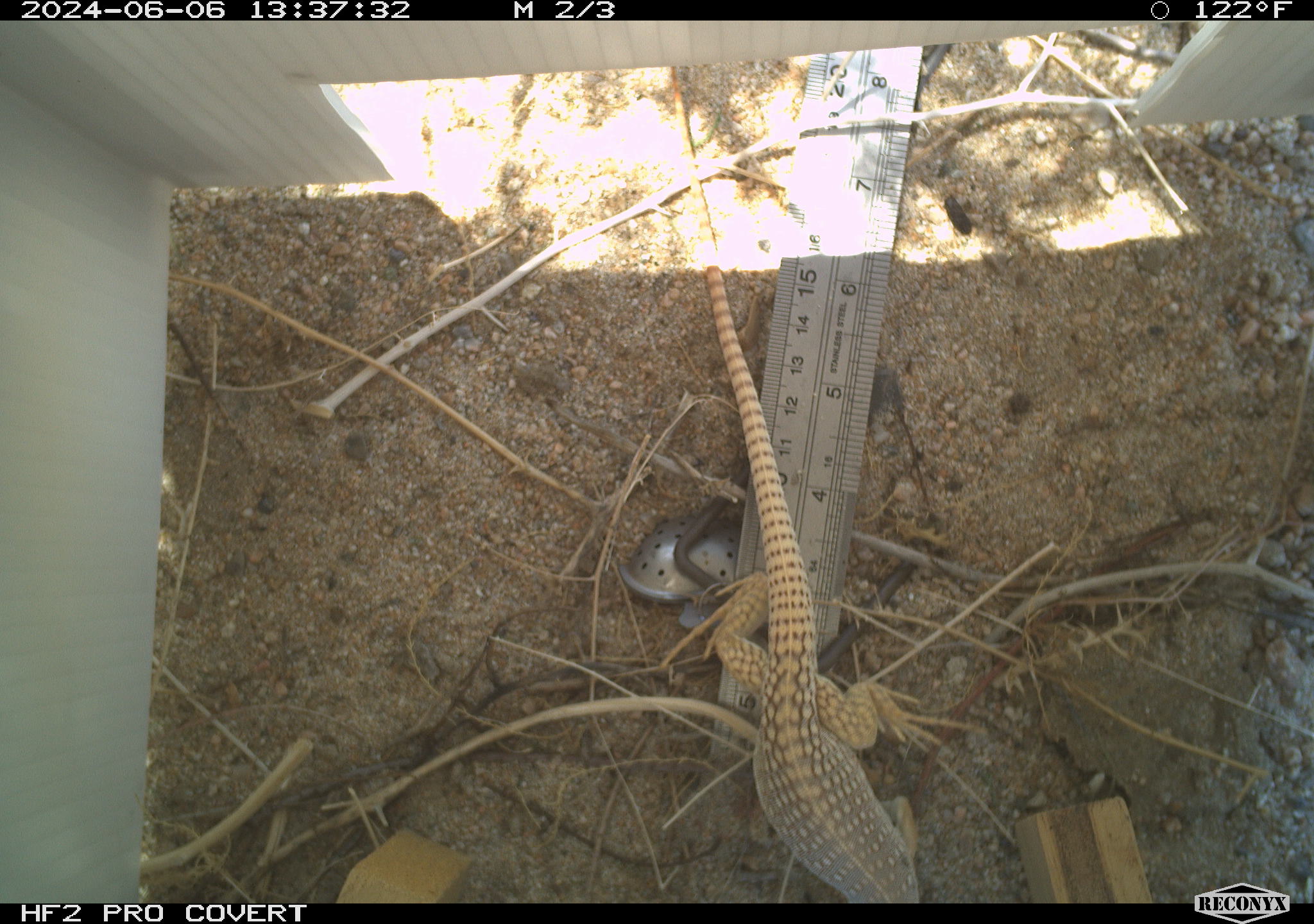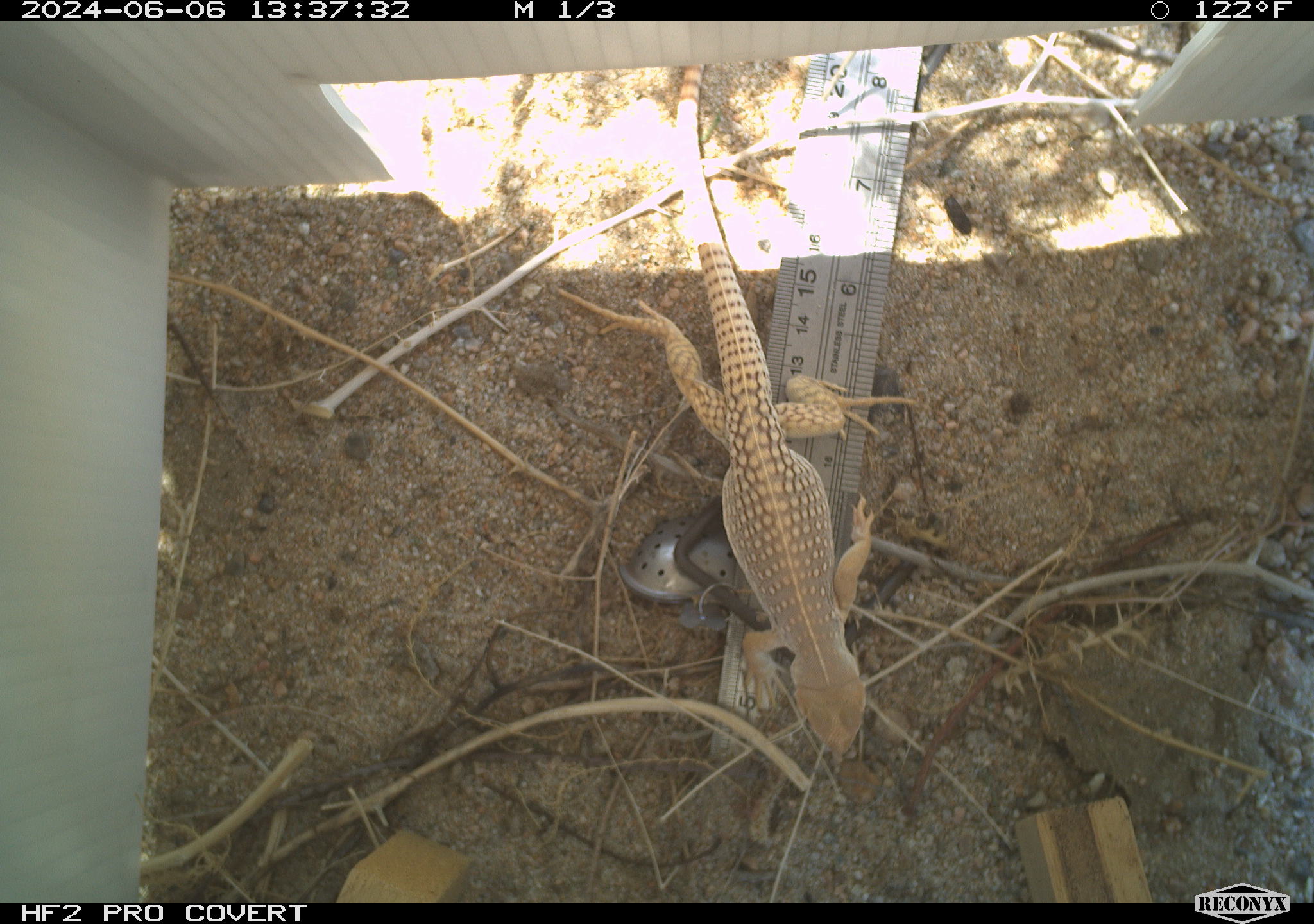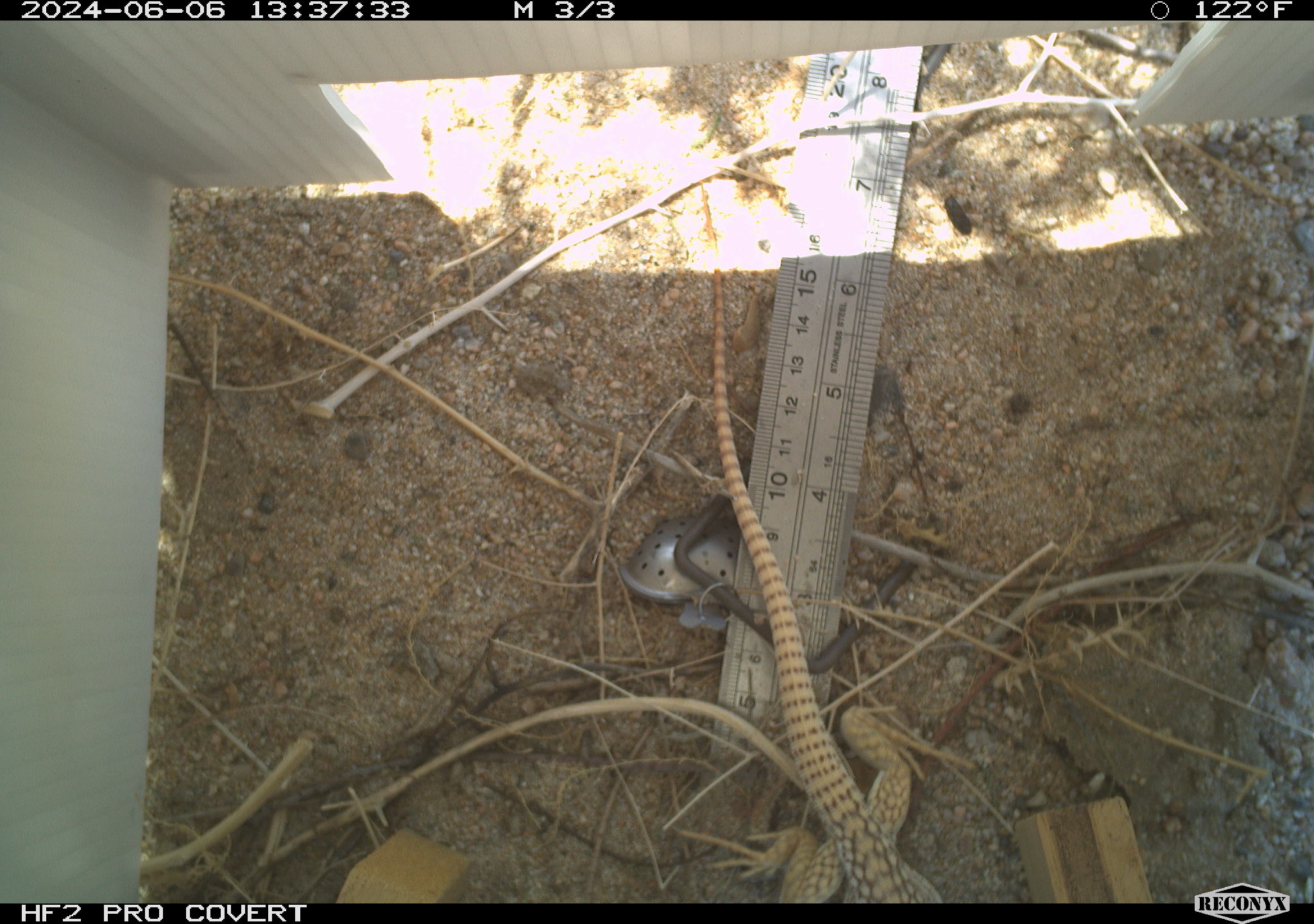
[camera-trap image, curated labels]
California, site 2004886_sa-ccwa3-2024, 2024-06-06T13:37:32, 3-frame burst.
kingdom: Animalia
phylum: Chordata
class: Reptilia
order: Squamata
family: Iguanidae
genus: Dipsosaurus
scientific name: Dipsosaurus dorsalis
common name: common desert iguana